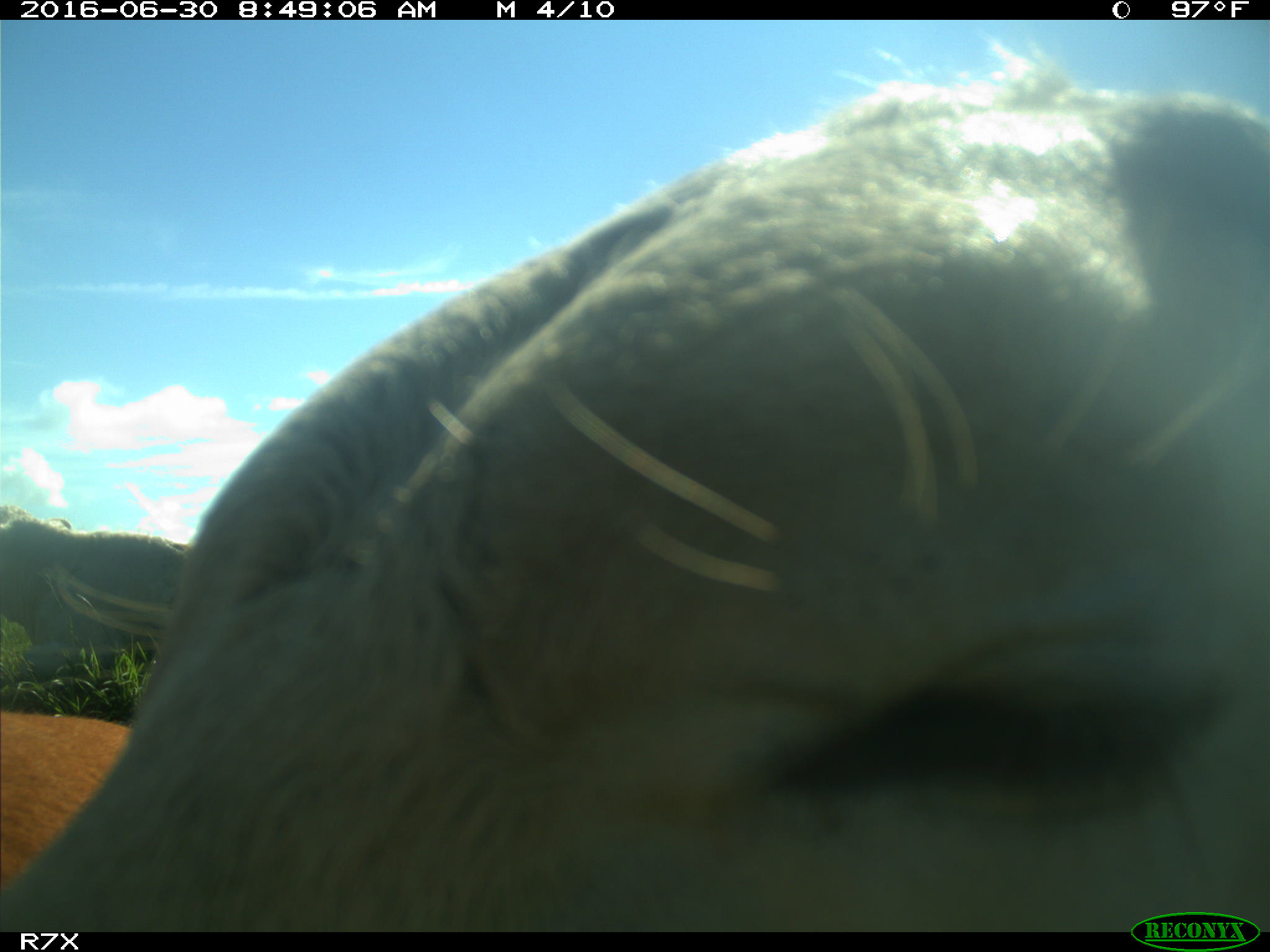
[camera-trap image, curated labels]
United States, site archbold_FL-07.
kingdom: Animalia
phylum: Chordata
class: Mammalia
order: Artiodactyla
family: Bovidae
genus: Bos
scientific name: Bos taurus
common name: domestic cow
Bos taurus (domestic cow).